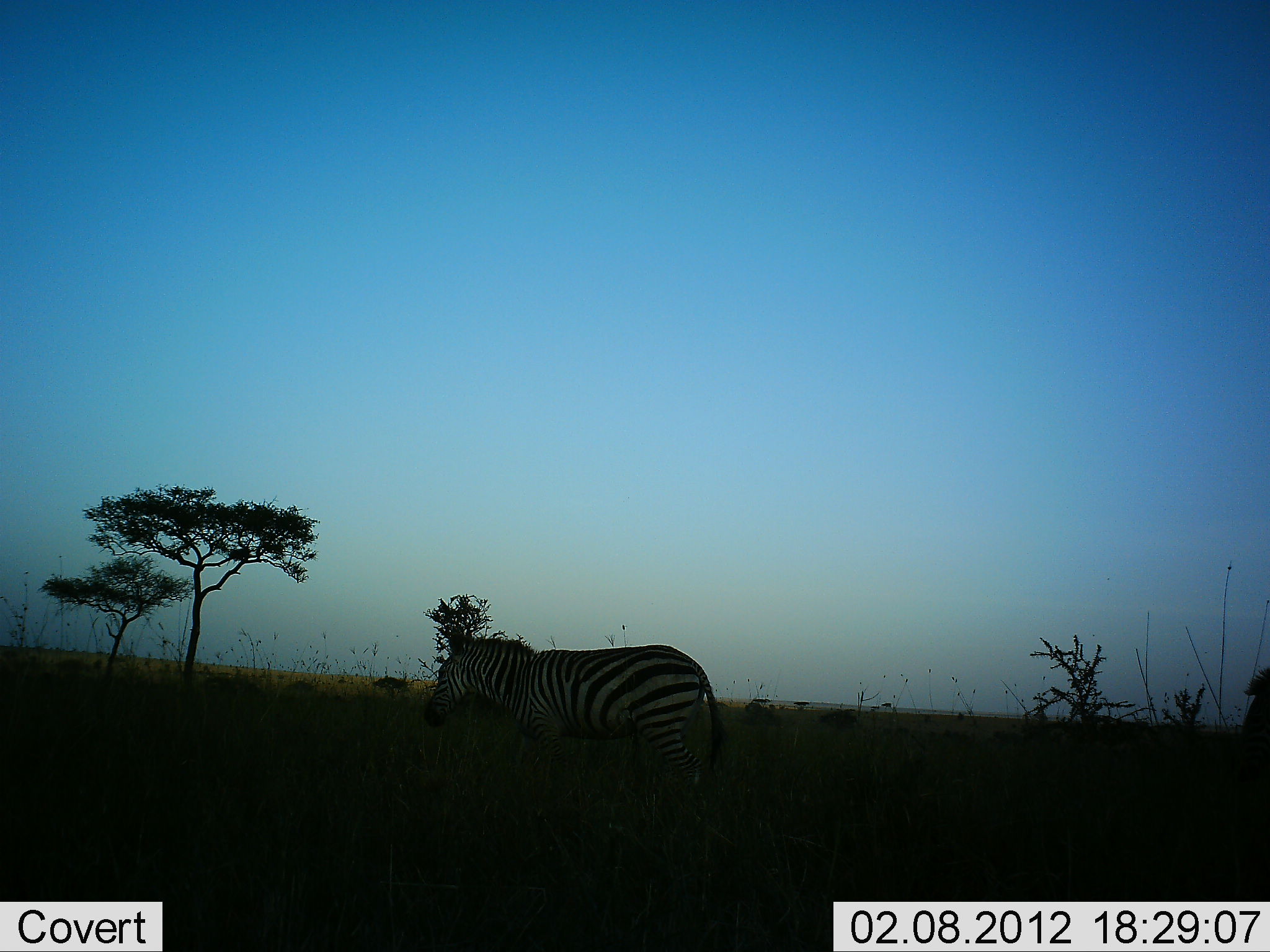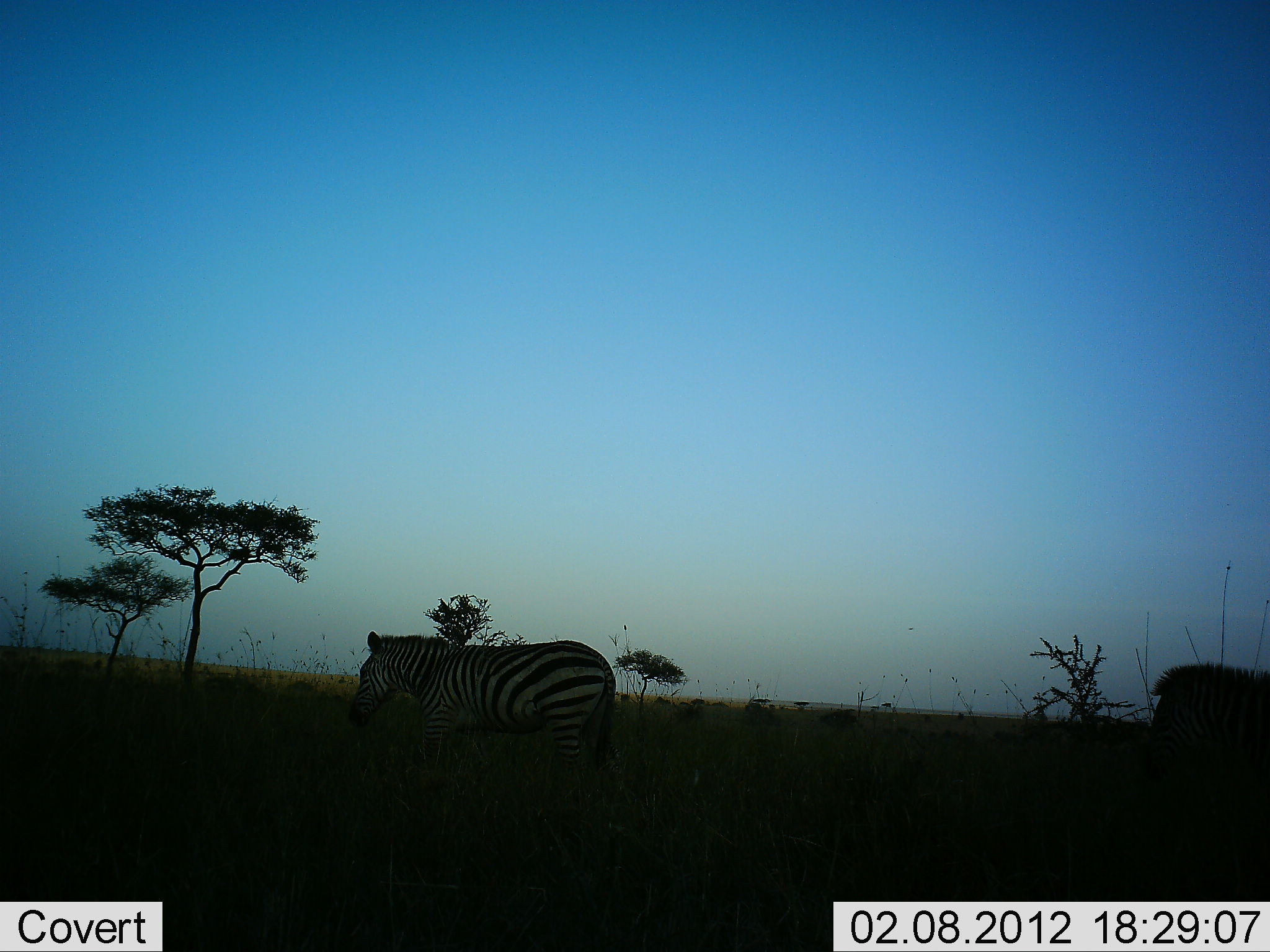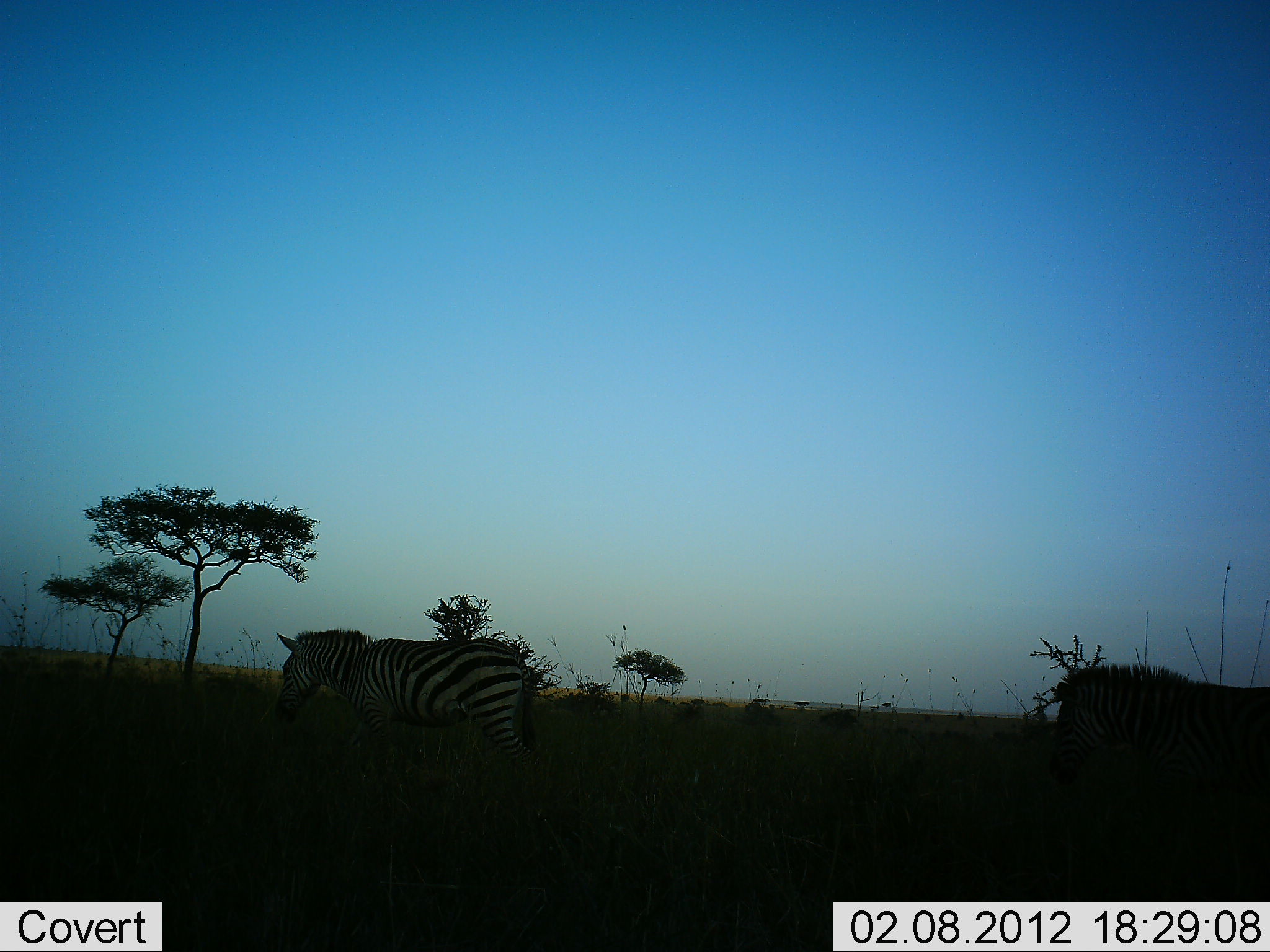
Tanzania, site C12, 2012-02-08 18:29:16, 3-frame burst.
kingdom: Animalia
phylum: Chordata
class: Mammalia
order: Perissodactyla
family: Equidae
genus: Equus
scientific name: Equus quagga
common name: plains zebra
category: zebra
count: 2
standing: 8%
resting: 0%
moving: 92%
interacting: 0%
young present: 0%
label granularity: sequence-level